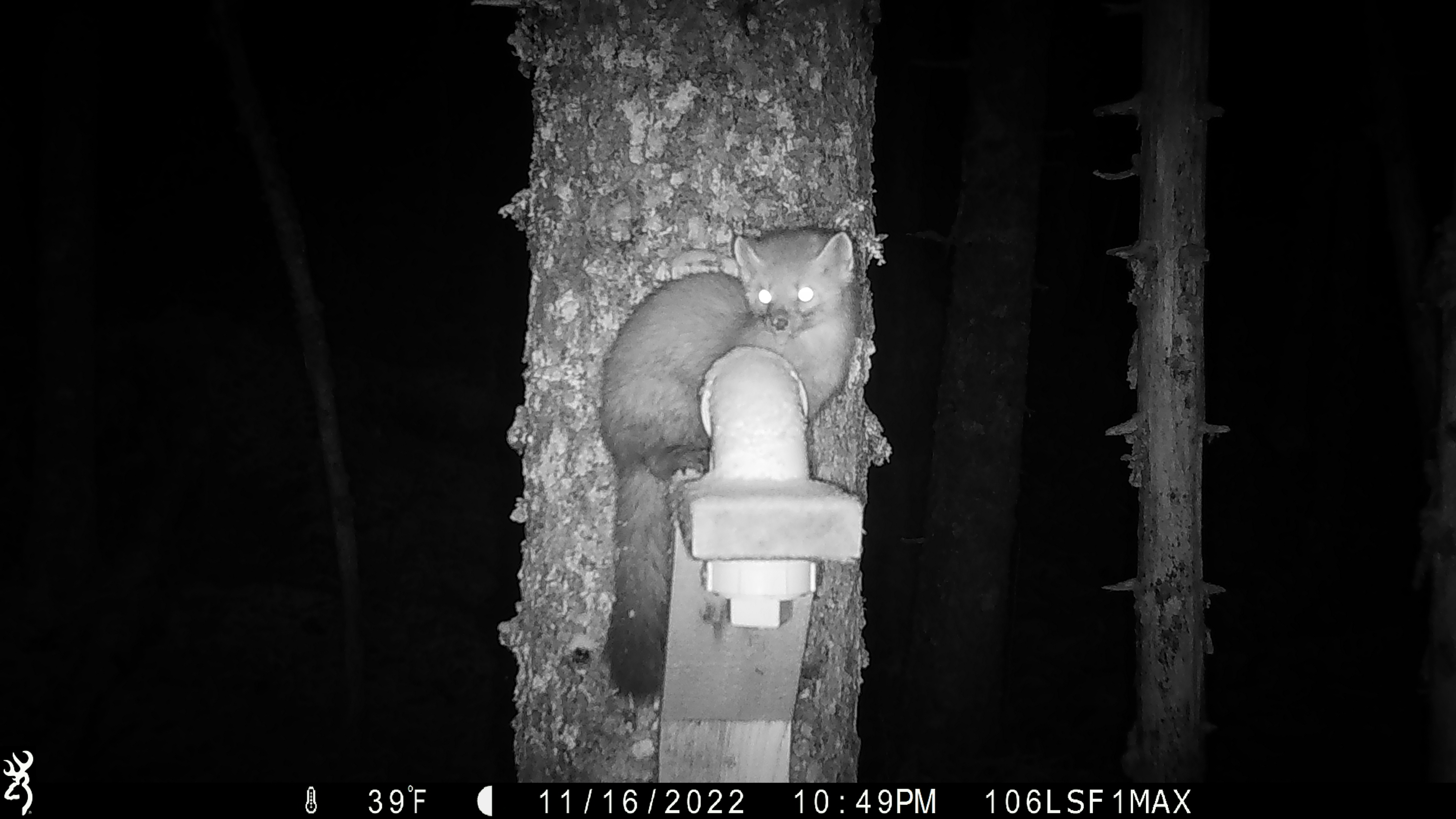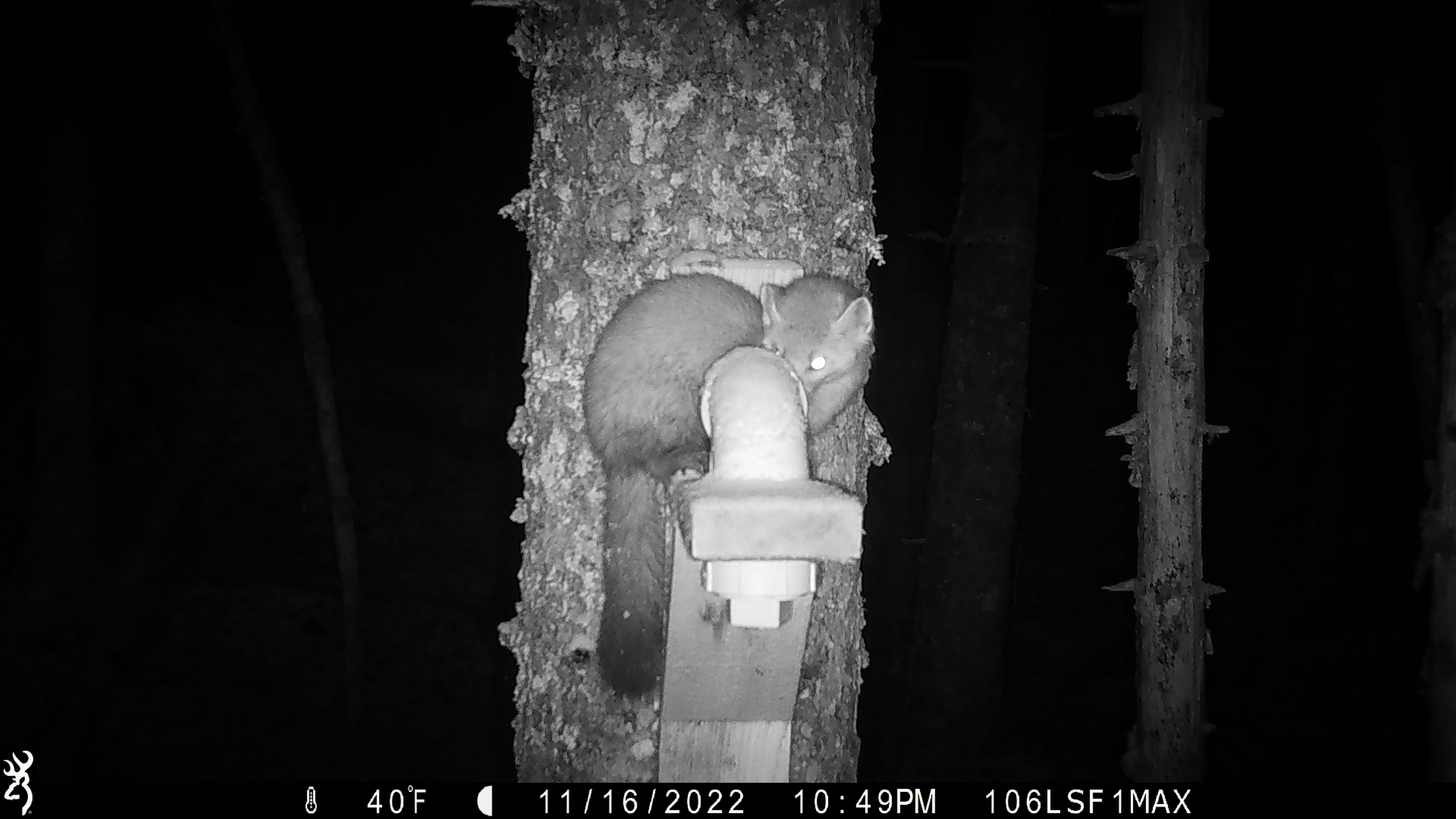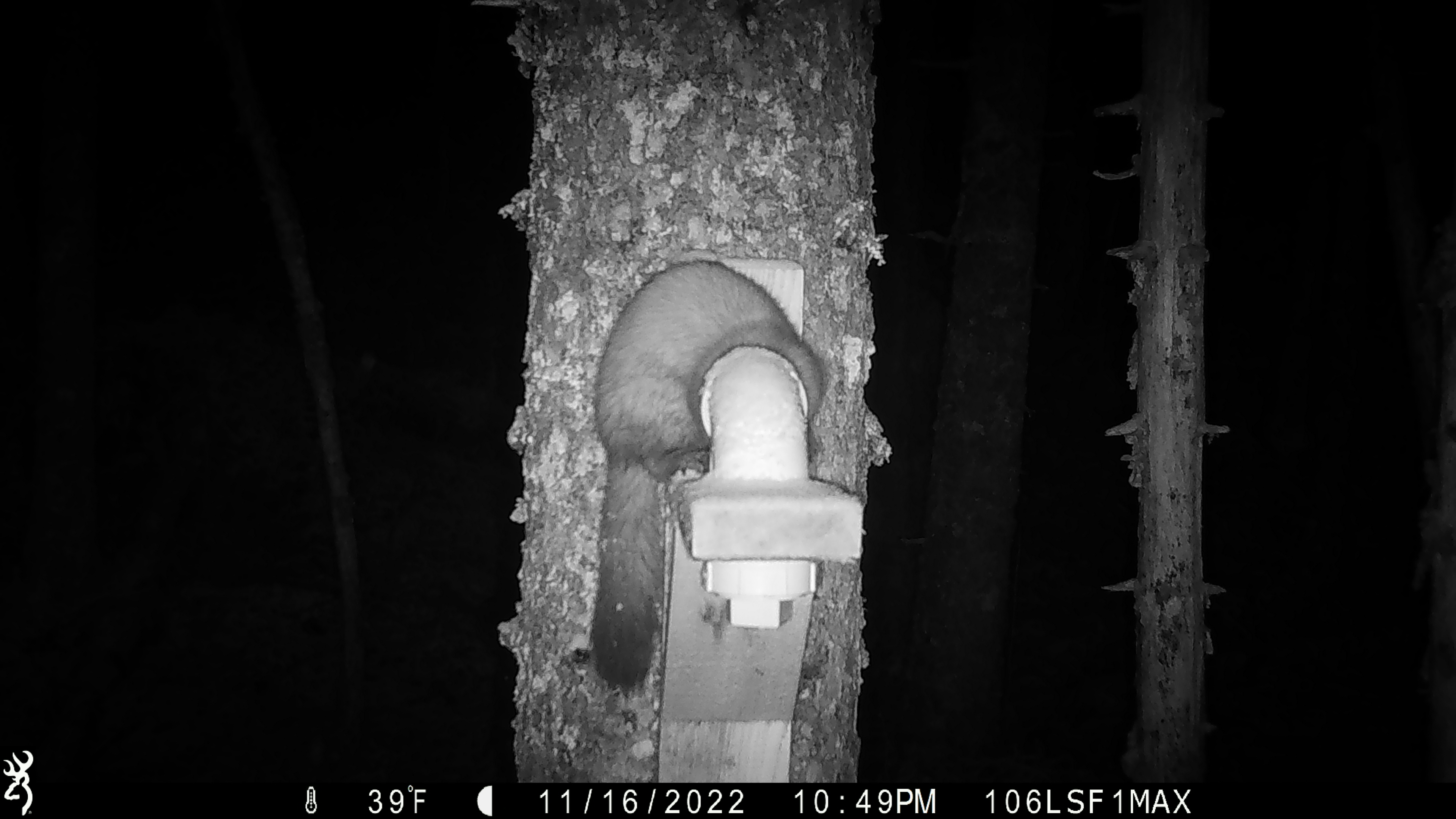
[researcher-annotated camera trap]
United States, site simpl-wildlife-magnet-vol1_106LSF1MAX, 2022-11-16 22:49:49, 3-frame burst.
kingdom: Animalia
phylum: Chordata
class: Mammalia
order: Carnivora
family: Mustelidae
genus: Martes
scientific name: Martes americana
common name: american marten